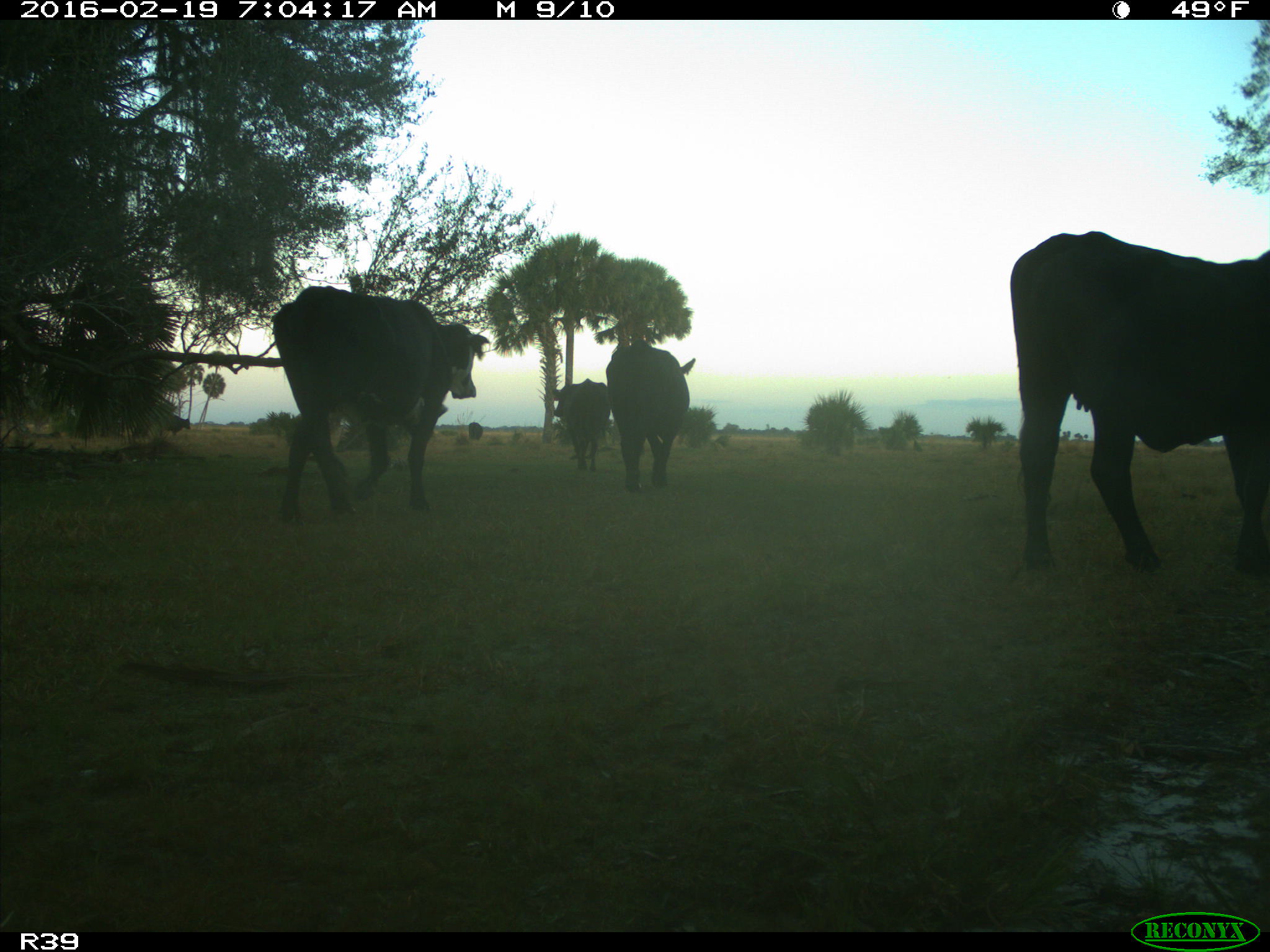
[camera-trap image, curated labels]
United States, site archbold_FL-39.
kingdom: Animalia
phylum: Chordata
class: Mammalia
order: Artiodactyla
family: Bovidae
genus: Bos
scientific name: Bos taurus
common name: domestic cow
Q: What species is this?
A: Bos taurus (domestic cow).